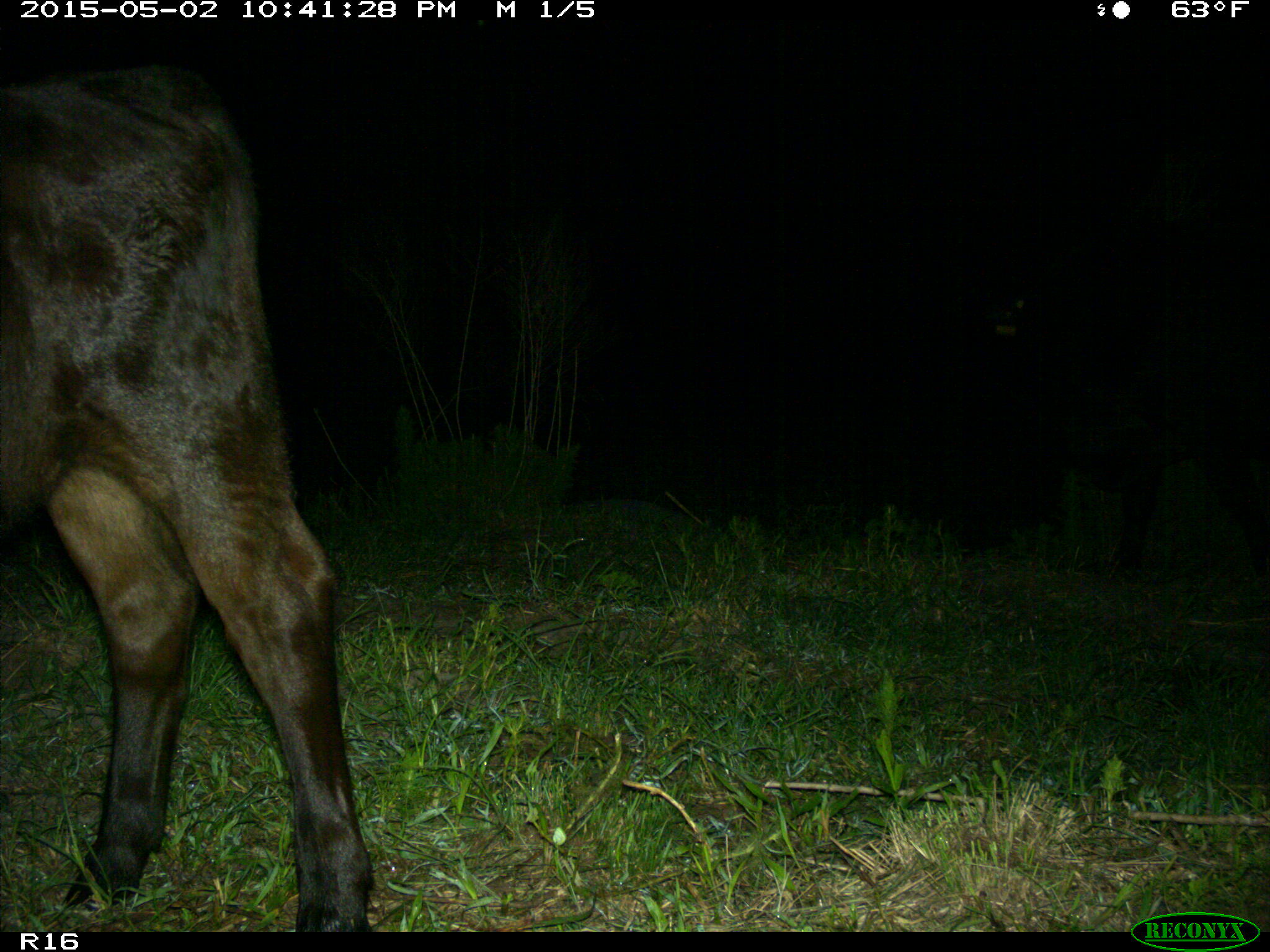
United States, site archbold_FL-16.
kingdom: Animalia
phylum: Chordata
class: Mammalia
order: Artiodactyla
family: Bovidae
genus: Bos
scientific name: Bos taurus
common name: domestic cow